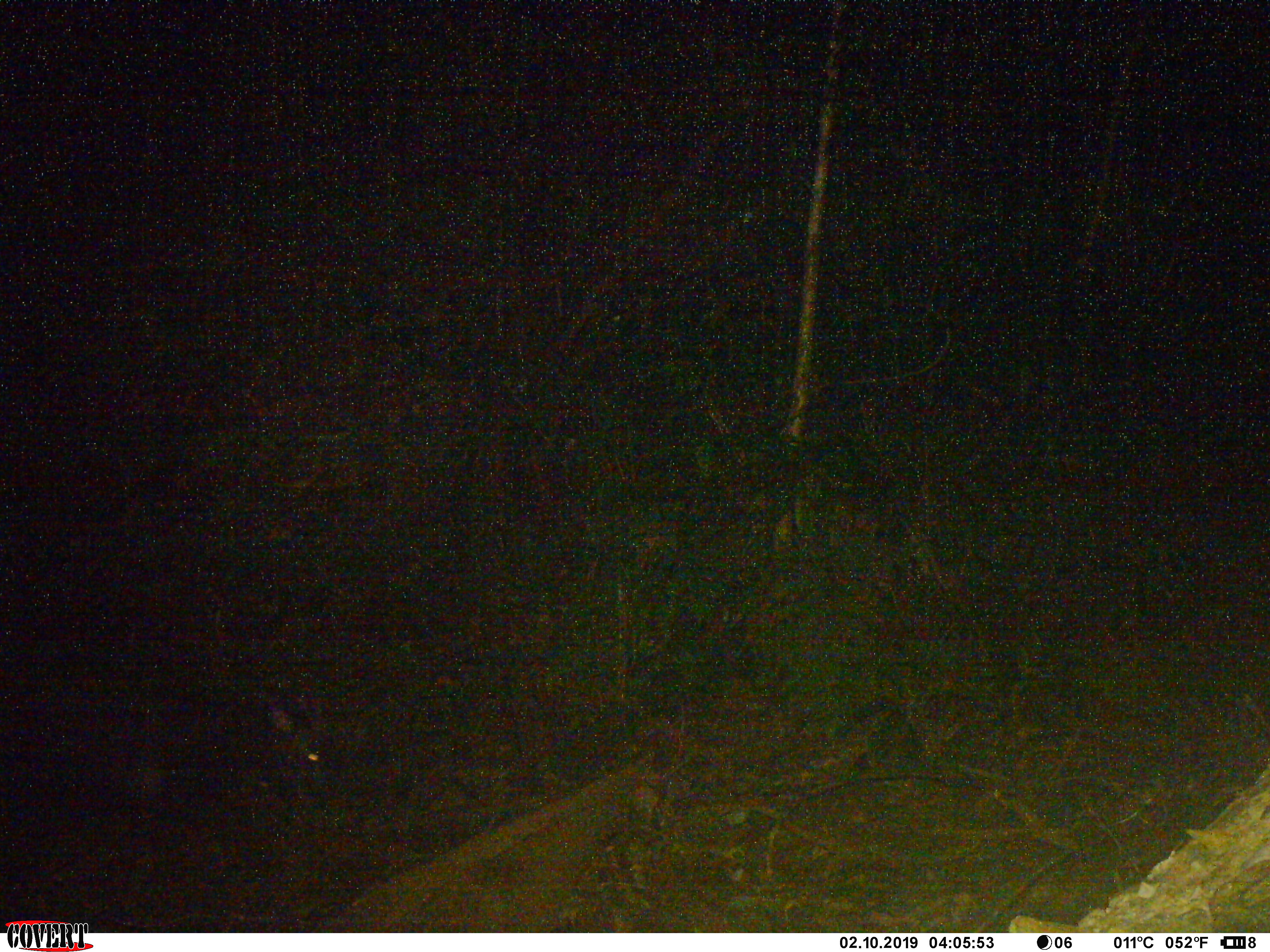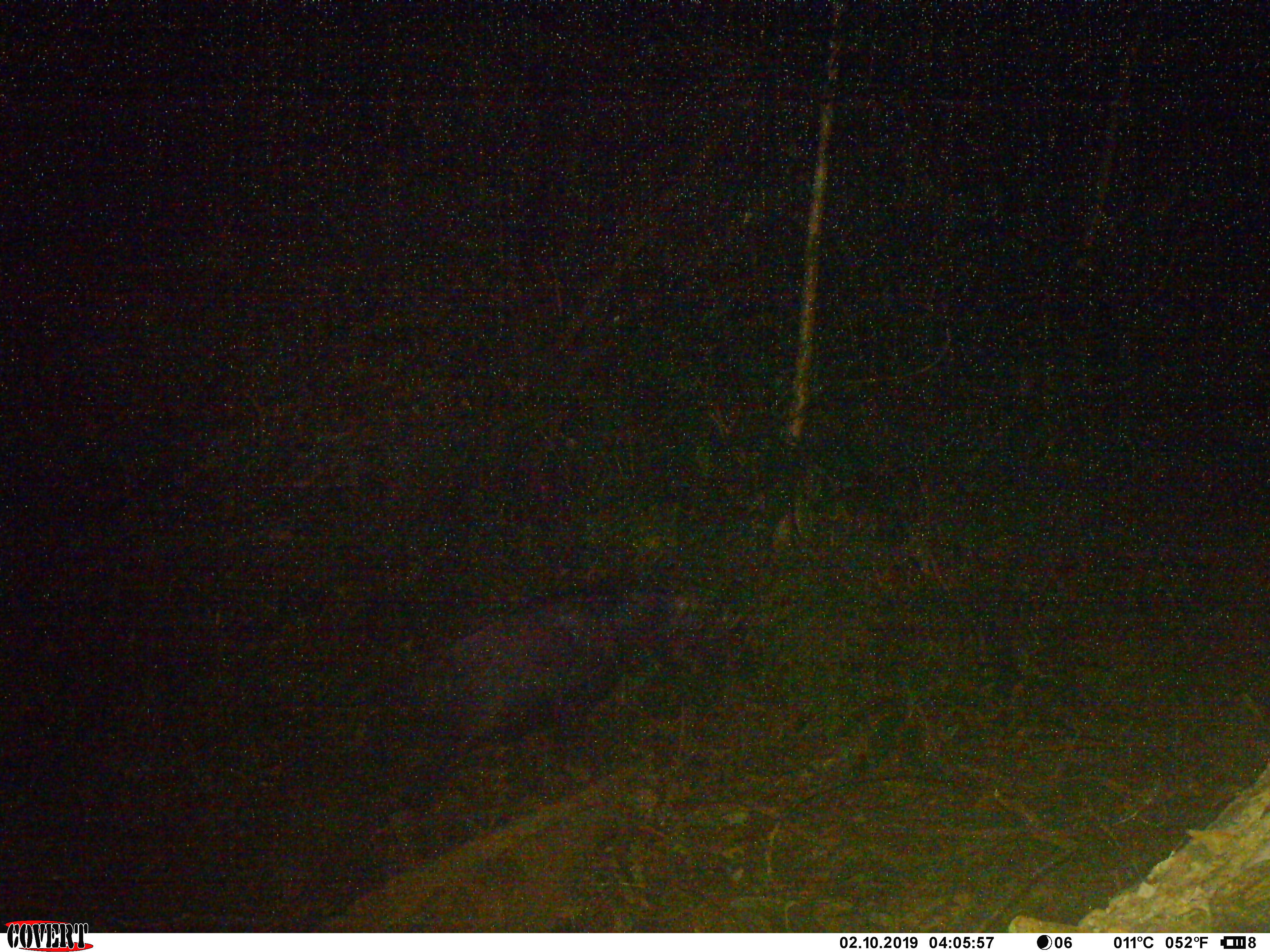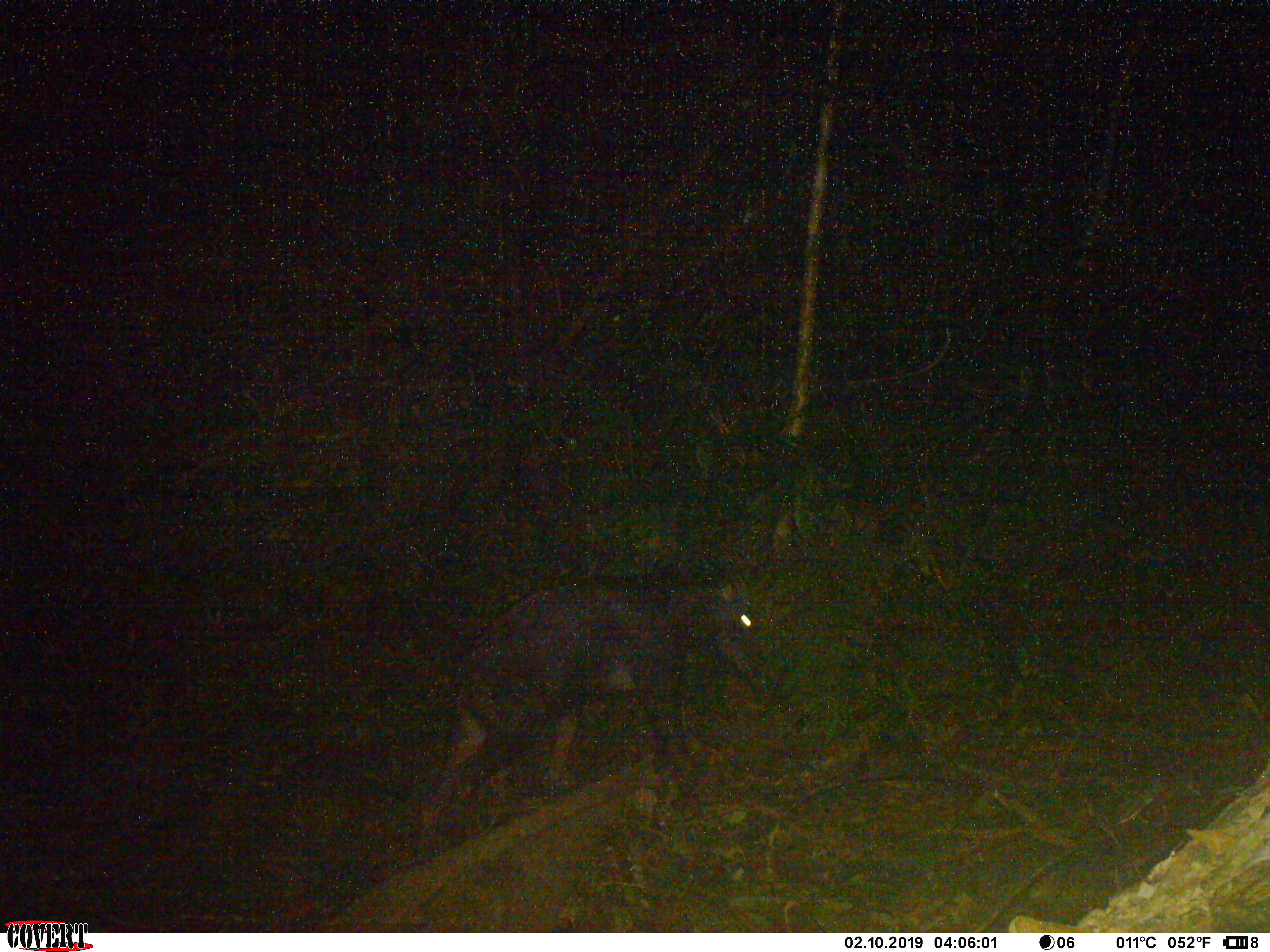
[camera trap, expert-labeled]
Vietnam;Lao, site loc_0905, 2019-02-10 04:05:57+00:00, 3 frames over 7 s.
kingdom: Animalia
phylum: Chordata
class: Mammalia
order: Artiodactyla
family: Bovidae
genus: Capricornis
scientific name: Capricornis sumatraensis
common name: chinese serow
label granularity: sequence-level